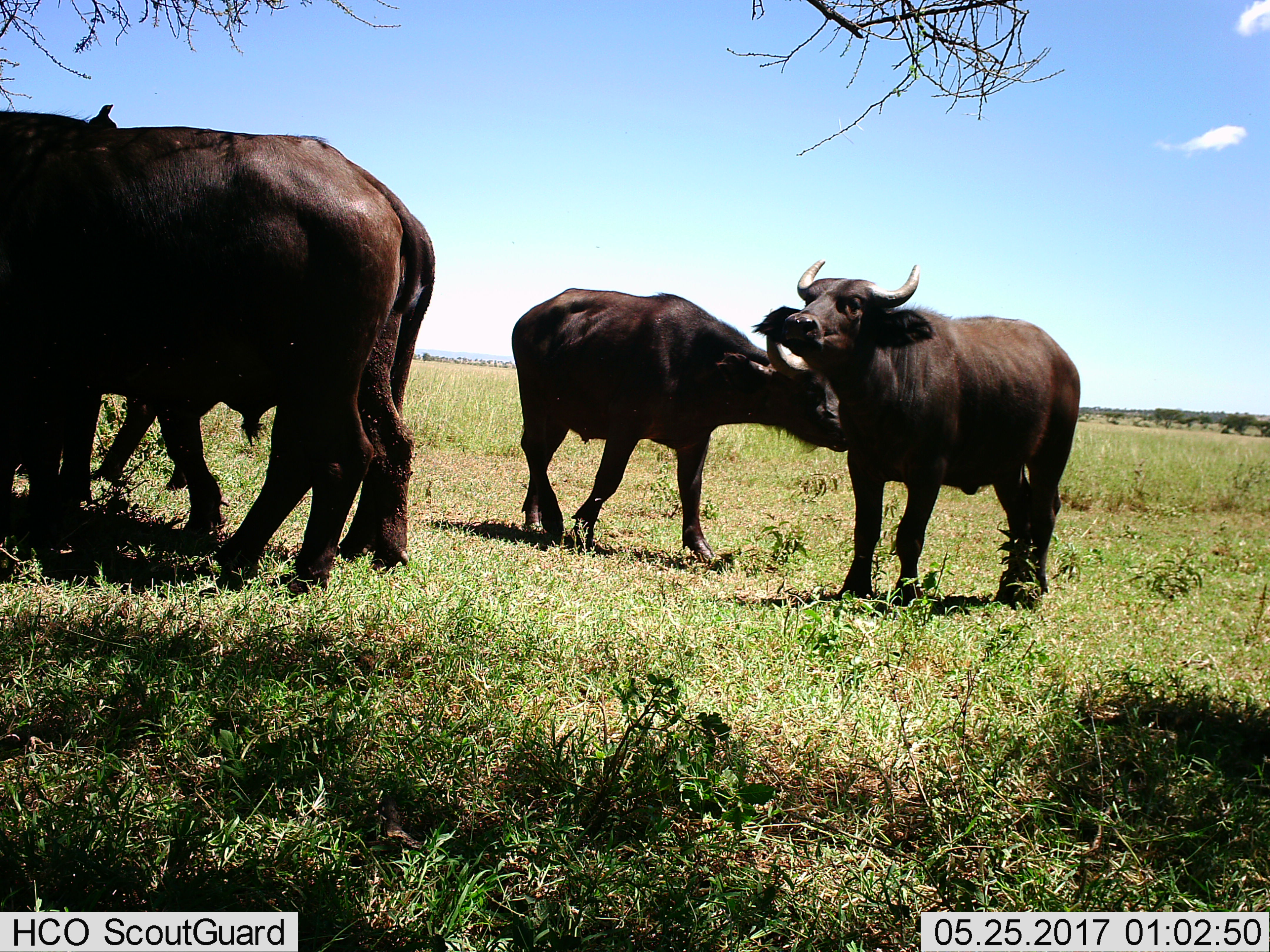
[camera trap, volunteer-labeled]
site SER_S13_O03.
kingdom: Animalia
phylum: Chordata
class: Mammalia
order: Artiodactyla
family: Bovidae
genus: Syncerus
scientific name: Syncerus caffer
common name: african buffalo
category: buffalo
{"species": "buffalo (african buffalo) (Syncerus caffer)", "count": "4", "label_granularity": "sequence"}